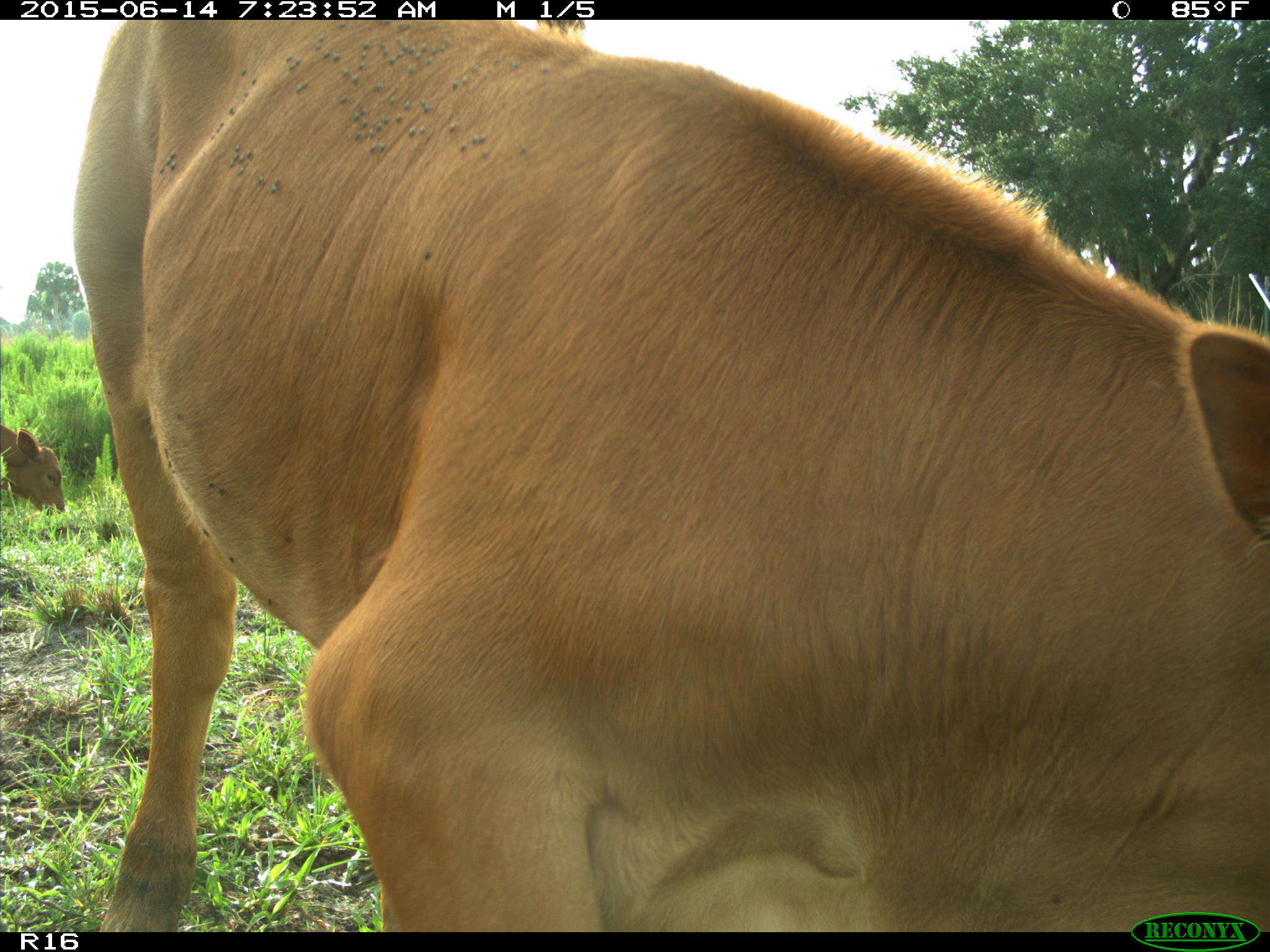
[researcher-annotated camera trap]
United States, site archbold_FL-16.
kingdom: Animalia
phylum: Chordata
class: Mammalia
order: Artiodactyla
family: Bovidae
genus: Bos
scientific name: Bos taurus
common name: domestic cow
Bos taurus (domestic cow).